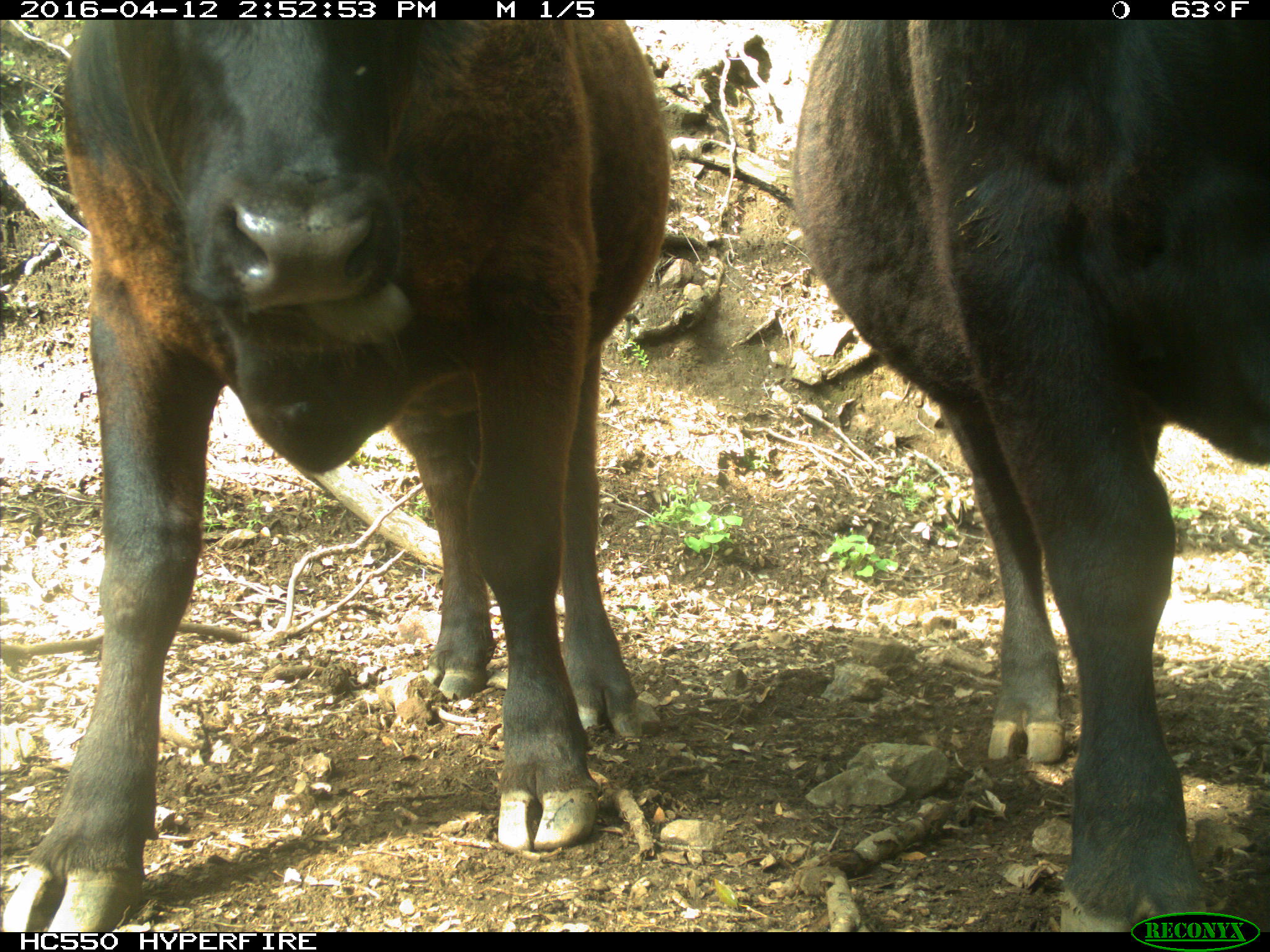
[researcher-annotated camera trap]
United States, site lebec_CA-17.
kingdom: Animalia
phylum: Chordata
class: Mammalia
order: Artiodactyla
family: Bovidae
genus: Bos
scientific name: Bos taurus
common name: domestic cow